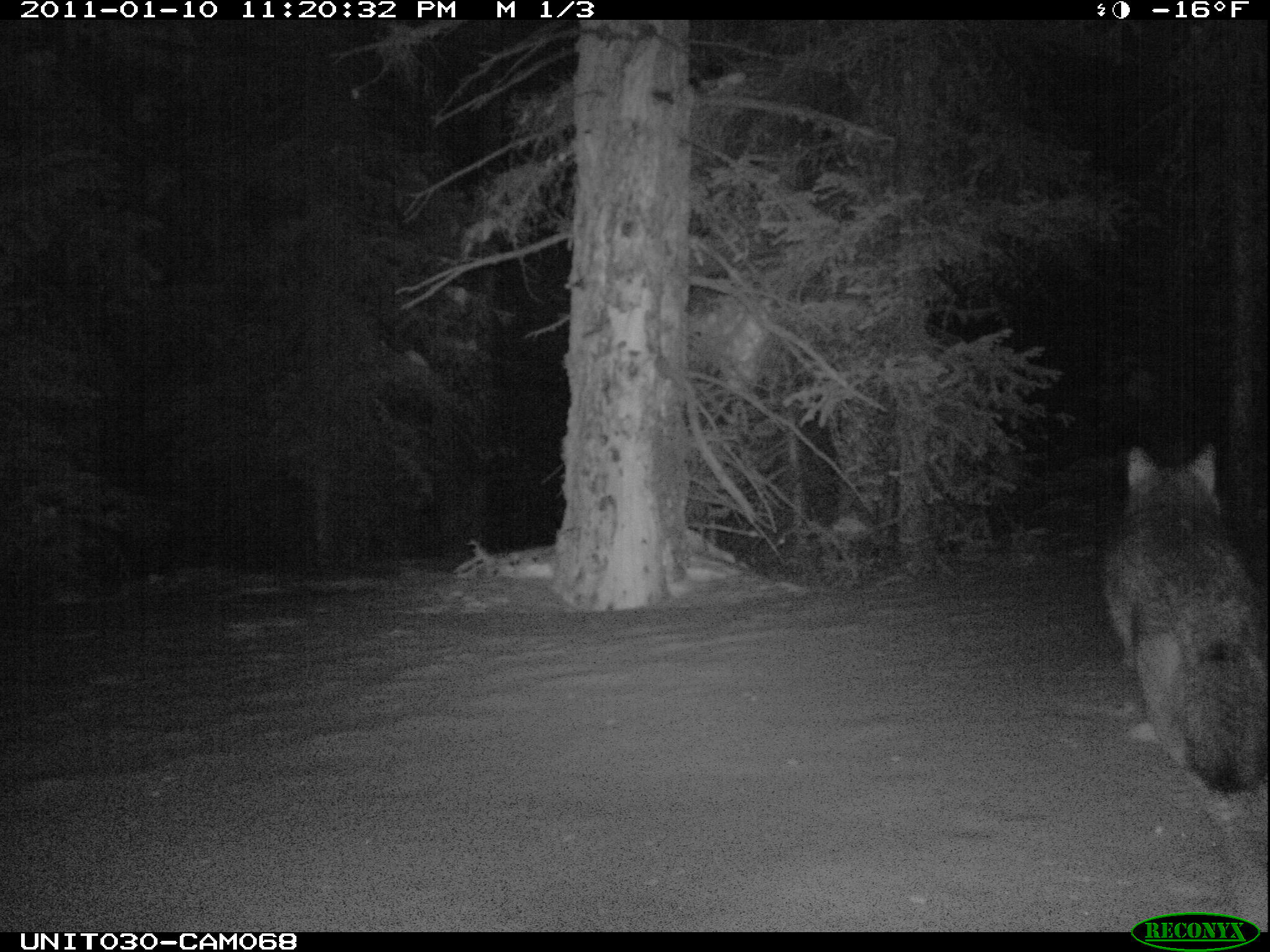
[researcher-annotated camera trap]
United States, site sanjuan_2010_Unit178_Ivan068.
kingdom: Animalia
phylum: Chordata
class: Mammalia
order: Carnivora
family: Canidae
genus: Canis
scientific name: Canis latrans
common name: coyote